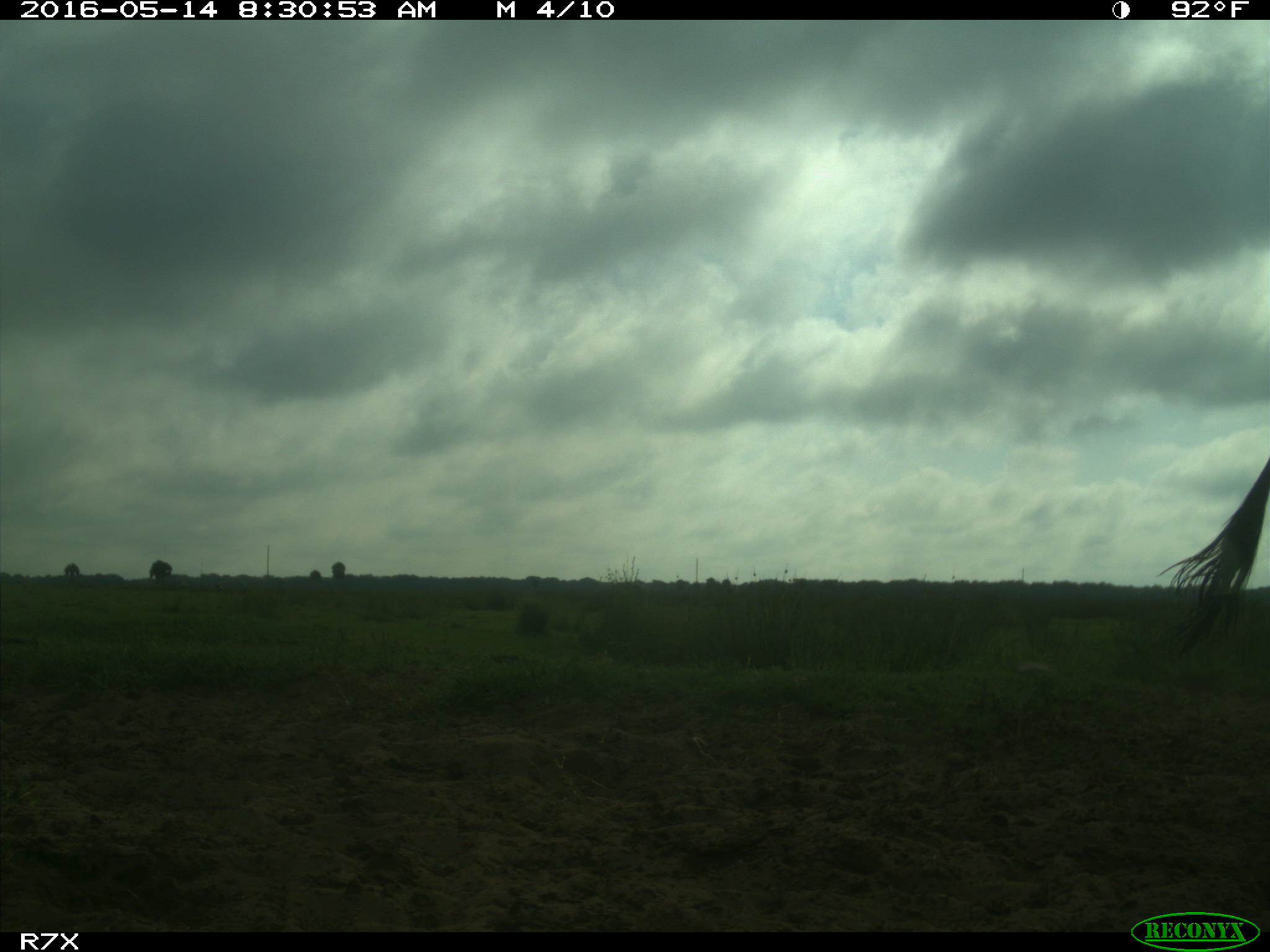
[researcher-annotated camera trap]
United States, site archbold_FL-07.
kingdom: Animalia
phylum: Chordata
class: Mammalia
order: Artiodactyla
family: Bovidae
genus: Bos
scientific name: Bos taurus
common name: domestic cow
Bos taurus (domestic cow).